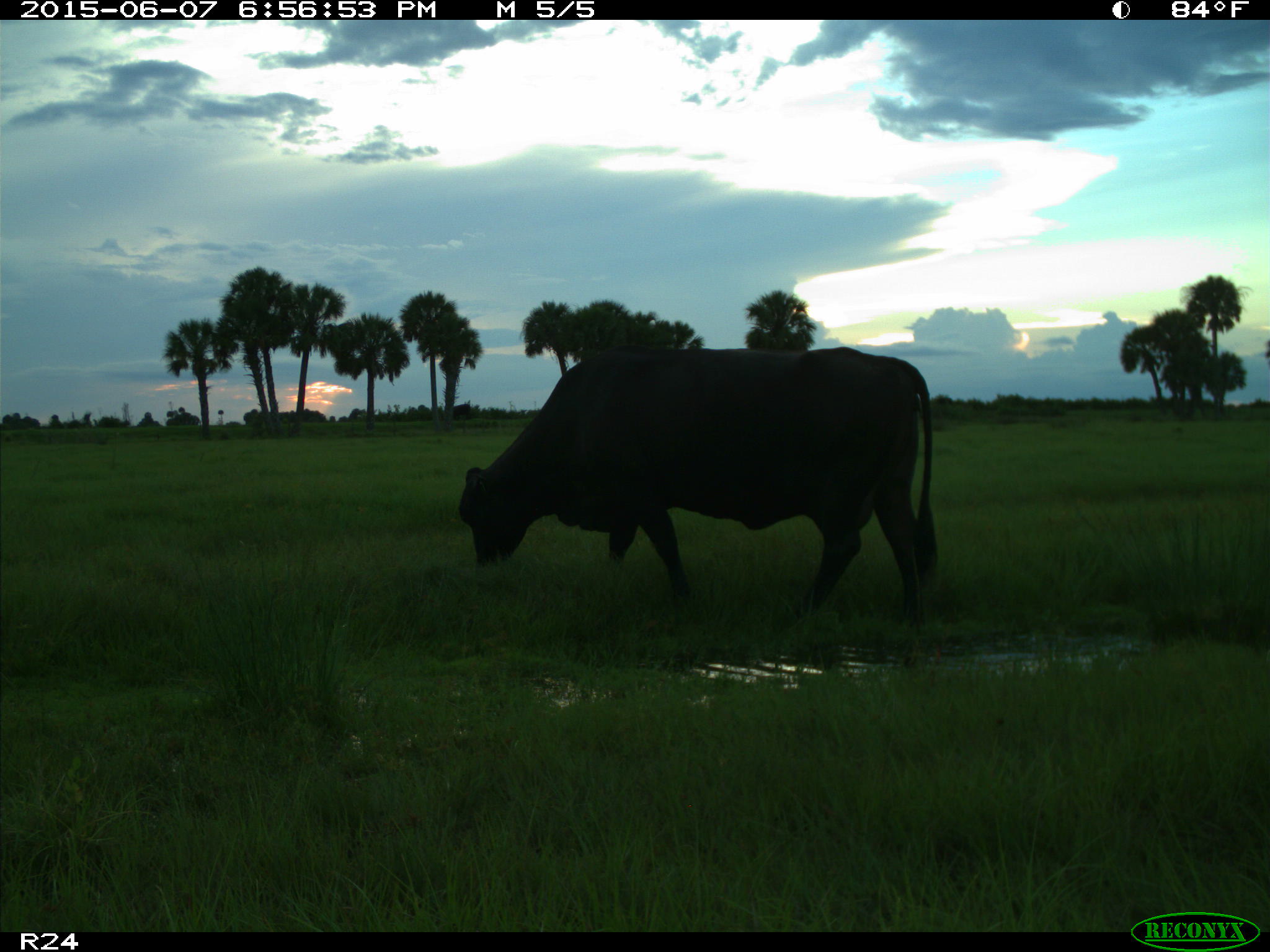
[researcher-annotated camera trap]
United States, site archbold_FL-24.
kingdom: Animalia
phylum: Chordata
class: Mammalia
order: Artiodactyla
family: Bovidae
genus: Bos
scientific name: Bos taurus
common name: domestic cow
Bos taurus (domestic cow).